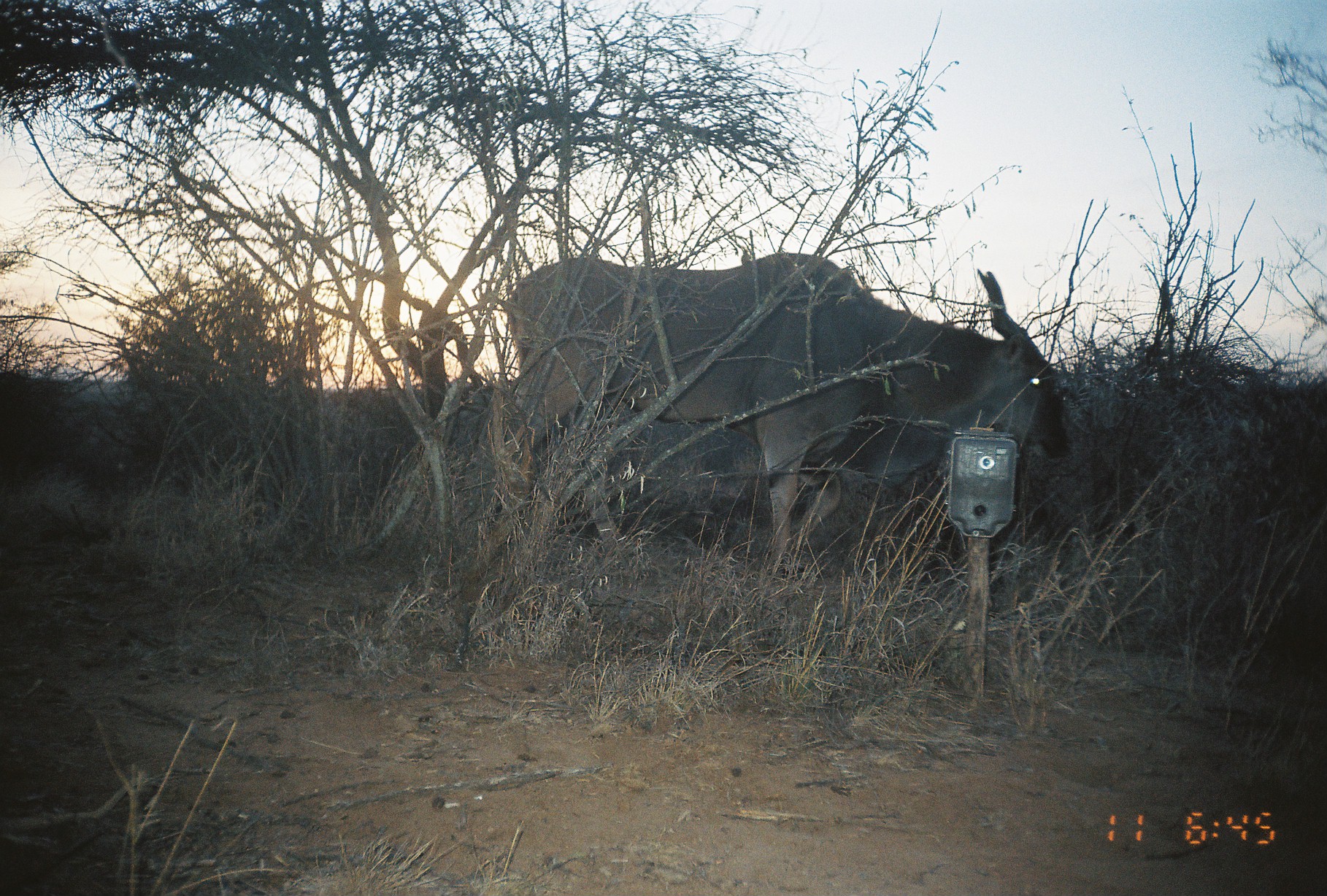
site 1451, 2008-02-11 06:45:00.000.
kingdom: Animalia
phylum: Chordata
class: Mammalia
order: Artiodactyla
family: Bovidae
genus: Tragelaphus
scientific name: Tragelaphus oryx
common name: eland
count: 1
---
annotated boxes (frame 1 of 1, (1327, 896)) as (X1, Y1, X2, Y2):
tragelaphus oryx: (504, 252, 1072, 580)